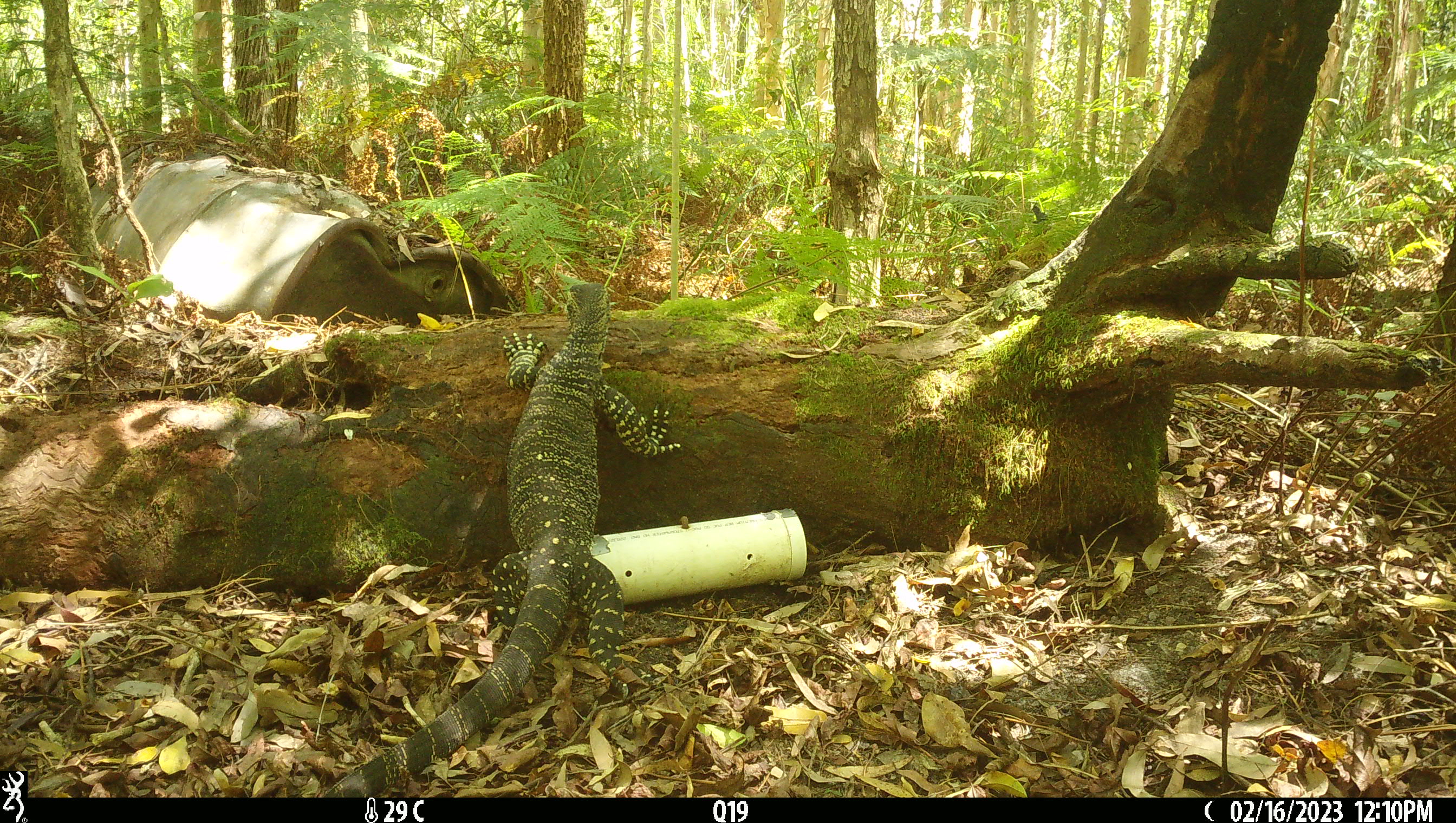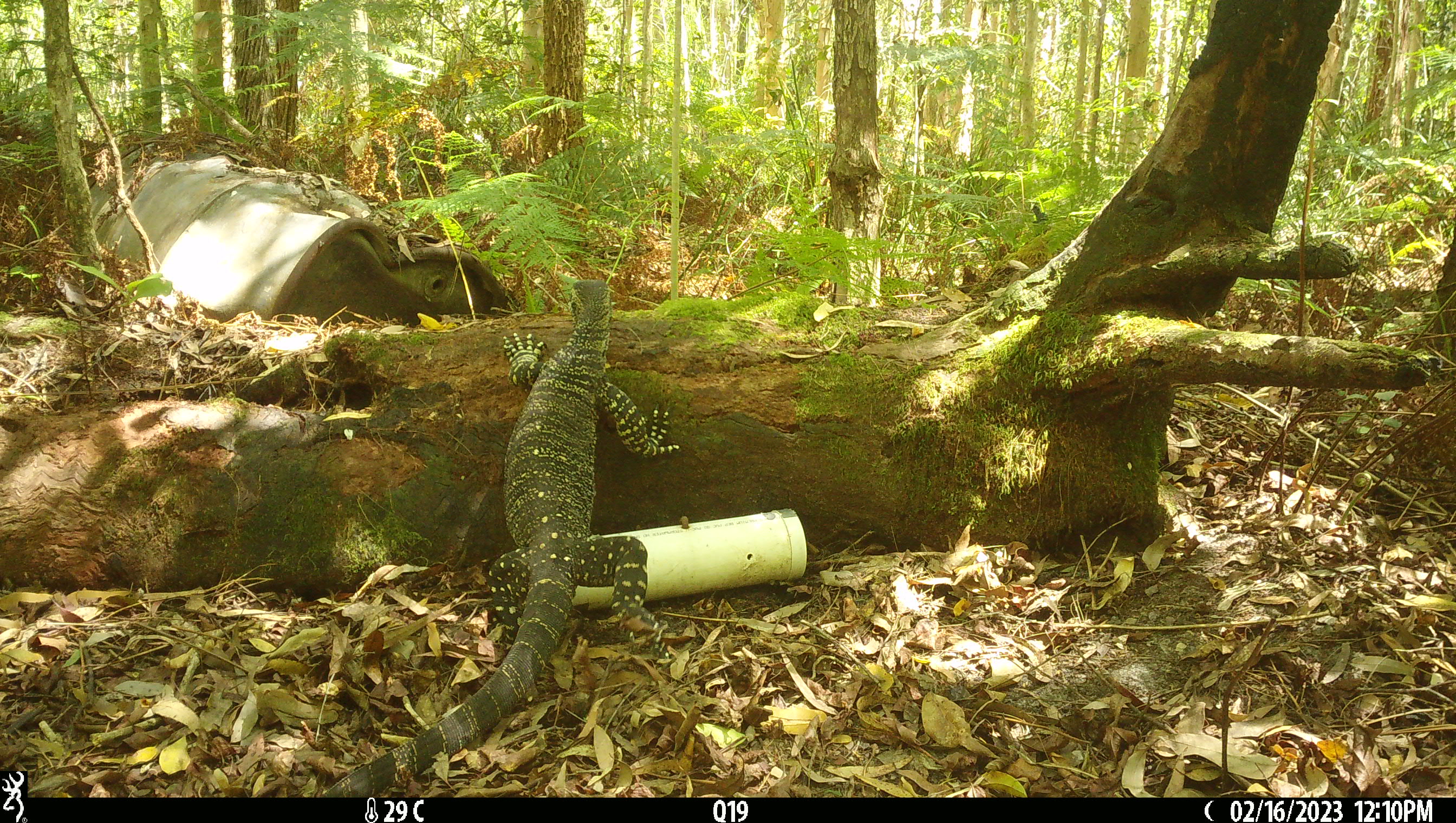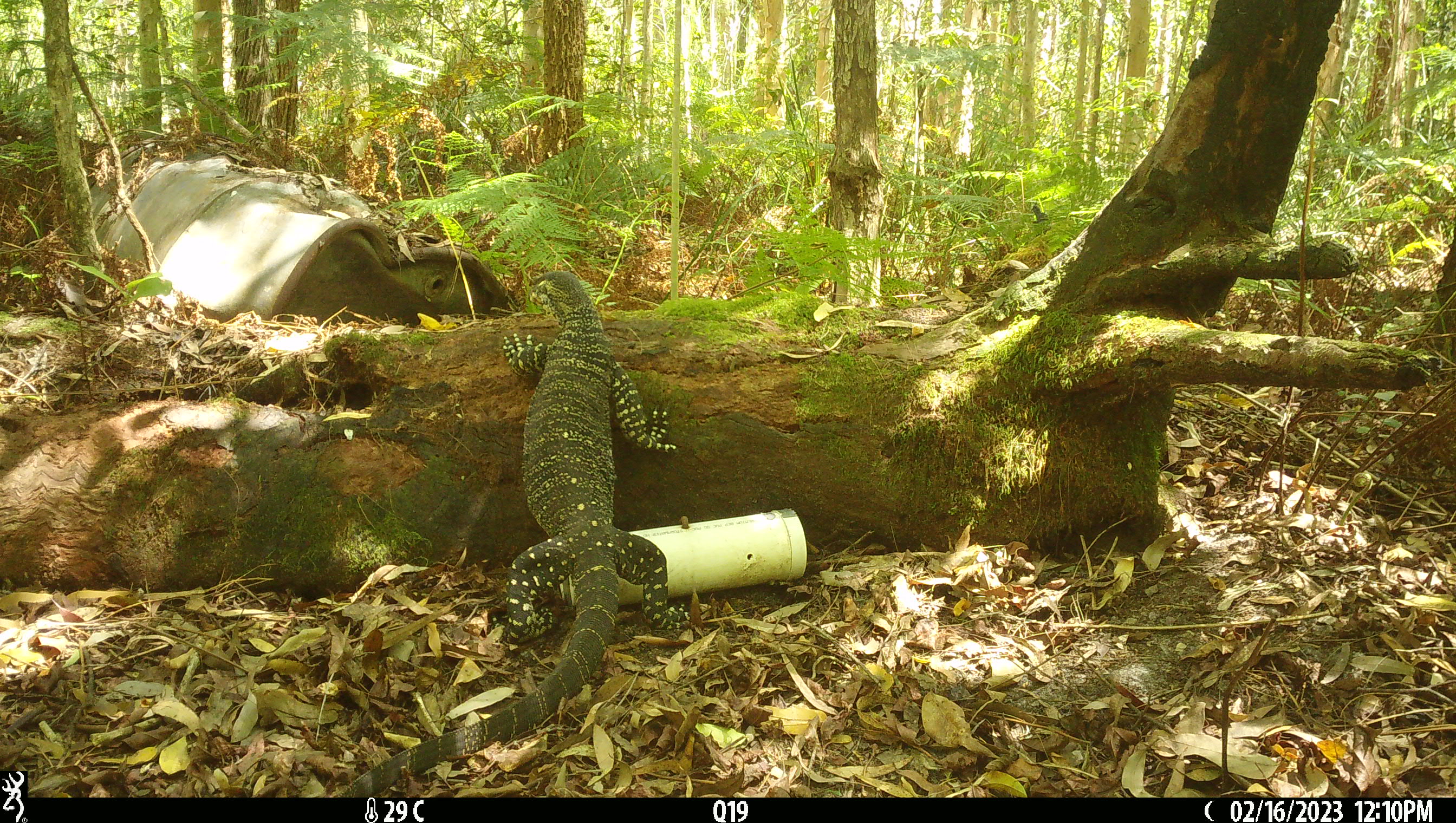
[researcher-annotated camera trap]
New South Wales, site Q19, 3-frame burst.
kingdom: Animalia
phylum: Chordata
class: Reptilia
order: Squamata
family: Varanidae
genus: Varanus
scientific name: Varanus varius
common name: lace monitor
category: goanna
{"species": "goanna (lace monitor) (Varanus varius)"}